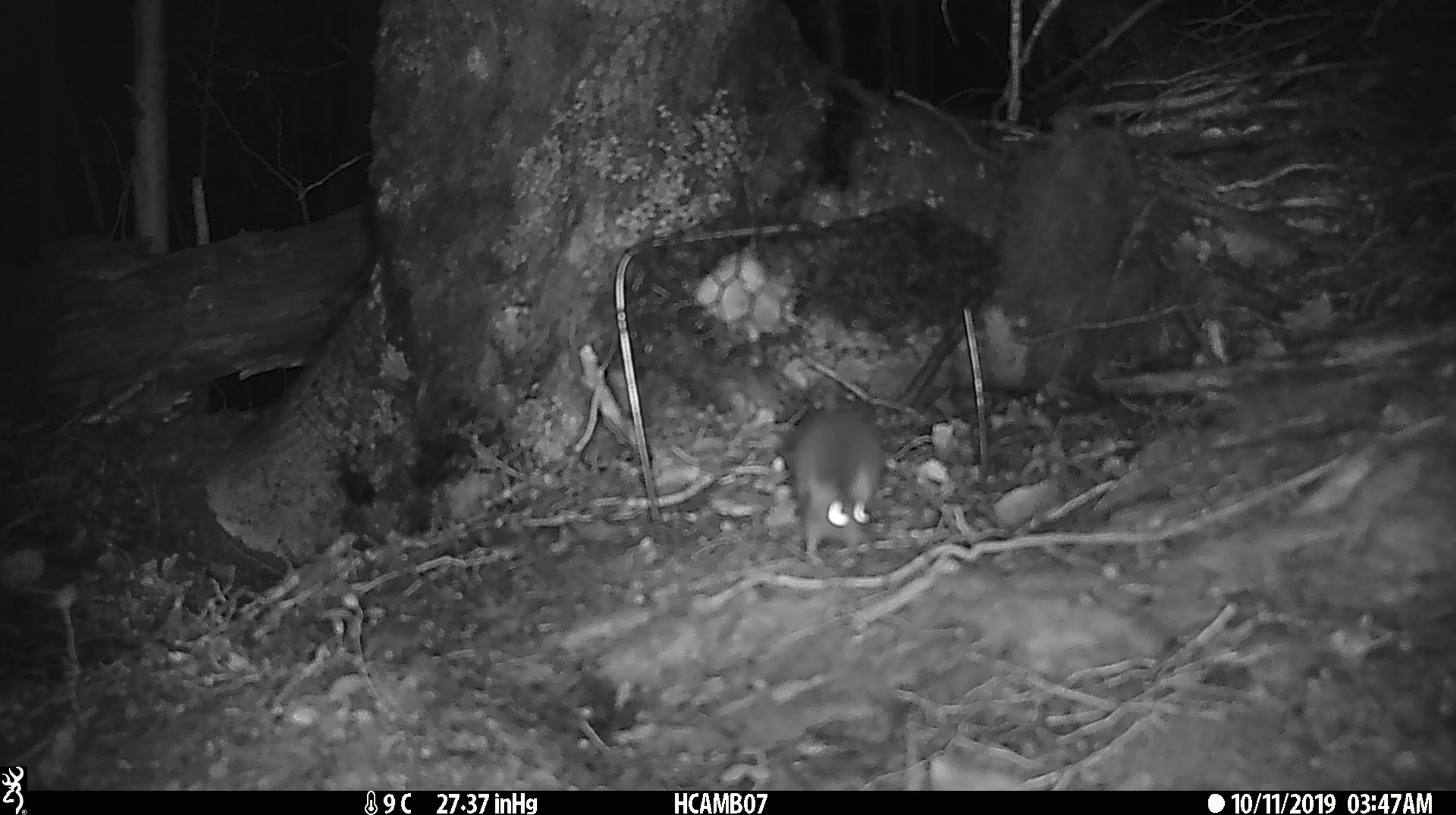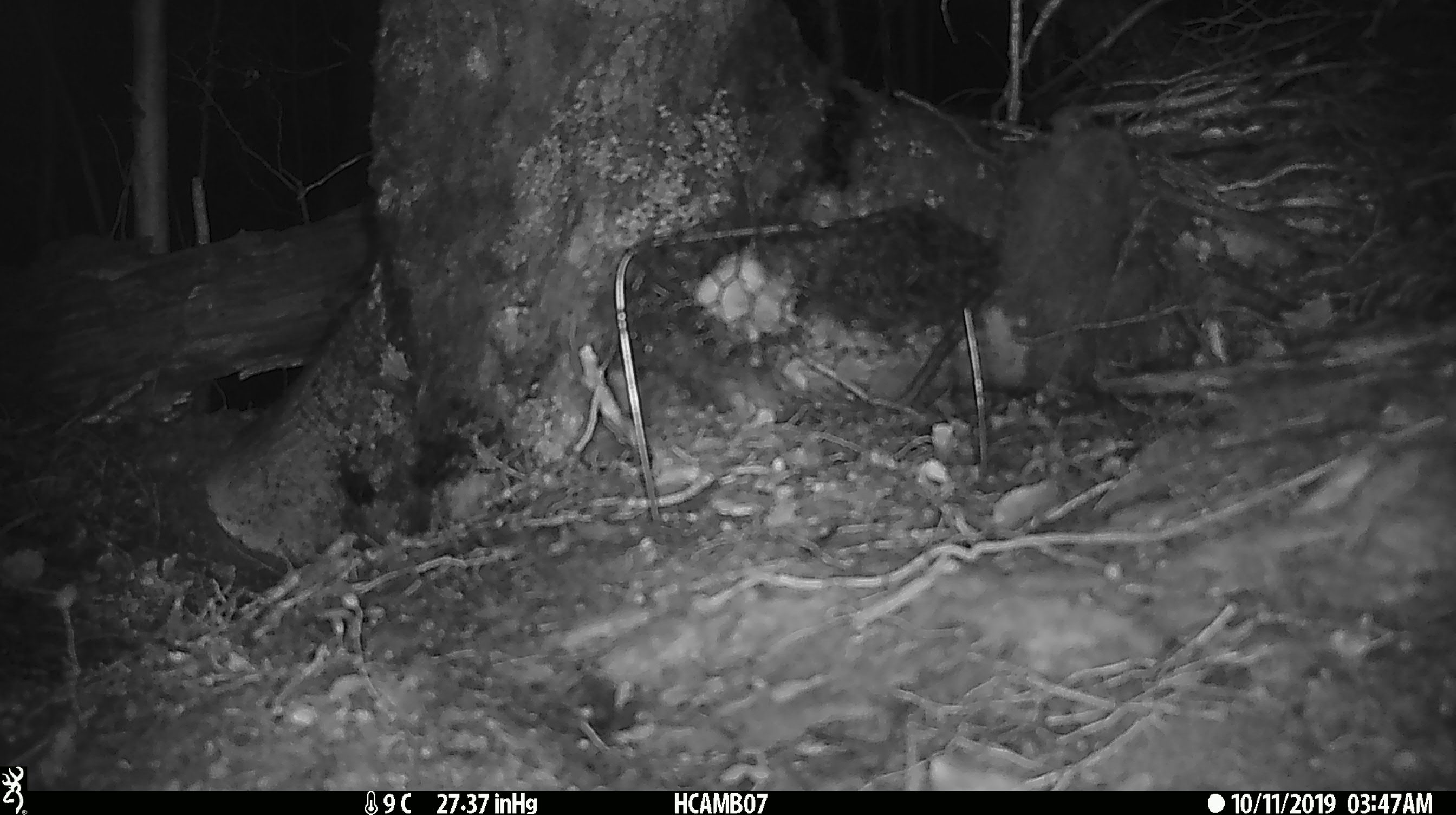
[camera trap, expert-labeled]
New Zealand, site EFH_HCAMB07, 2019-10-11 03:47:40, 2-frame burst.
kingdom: Animalia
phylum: Chordata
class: Mammalia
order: Rodentia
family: Muridae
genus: Mus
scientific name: Mus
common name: mouse